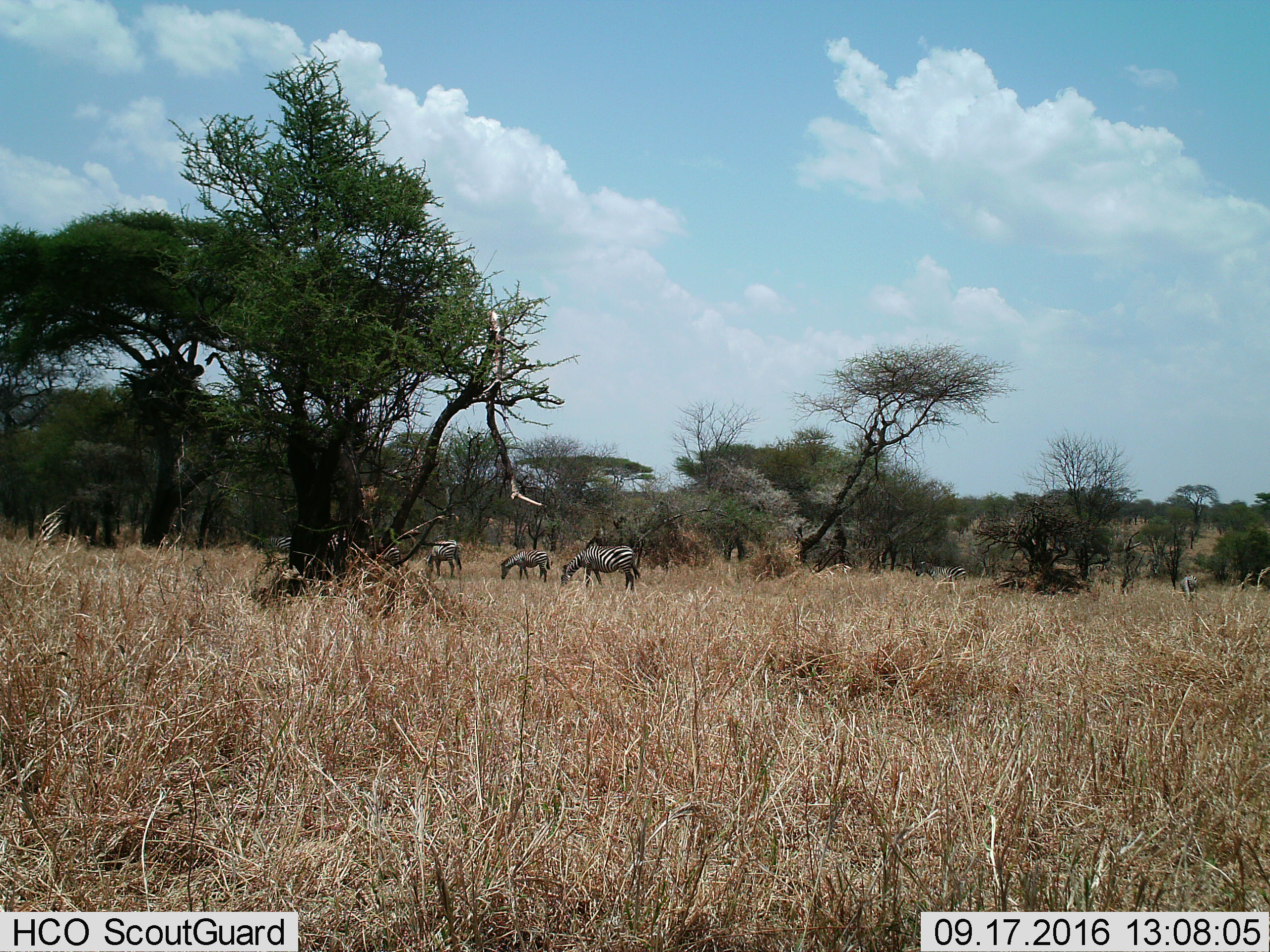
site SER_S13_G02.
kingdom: Animalia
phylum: Chordata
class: Mammalia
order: Perissodactyla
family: Equidae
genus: Equus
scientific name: Equus quagga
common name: plains zebra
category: zebraplains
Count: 7.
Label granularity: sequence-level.